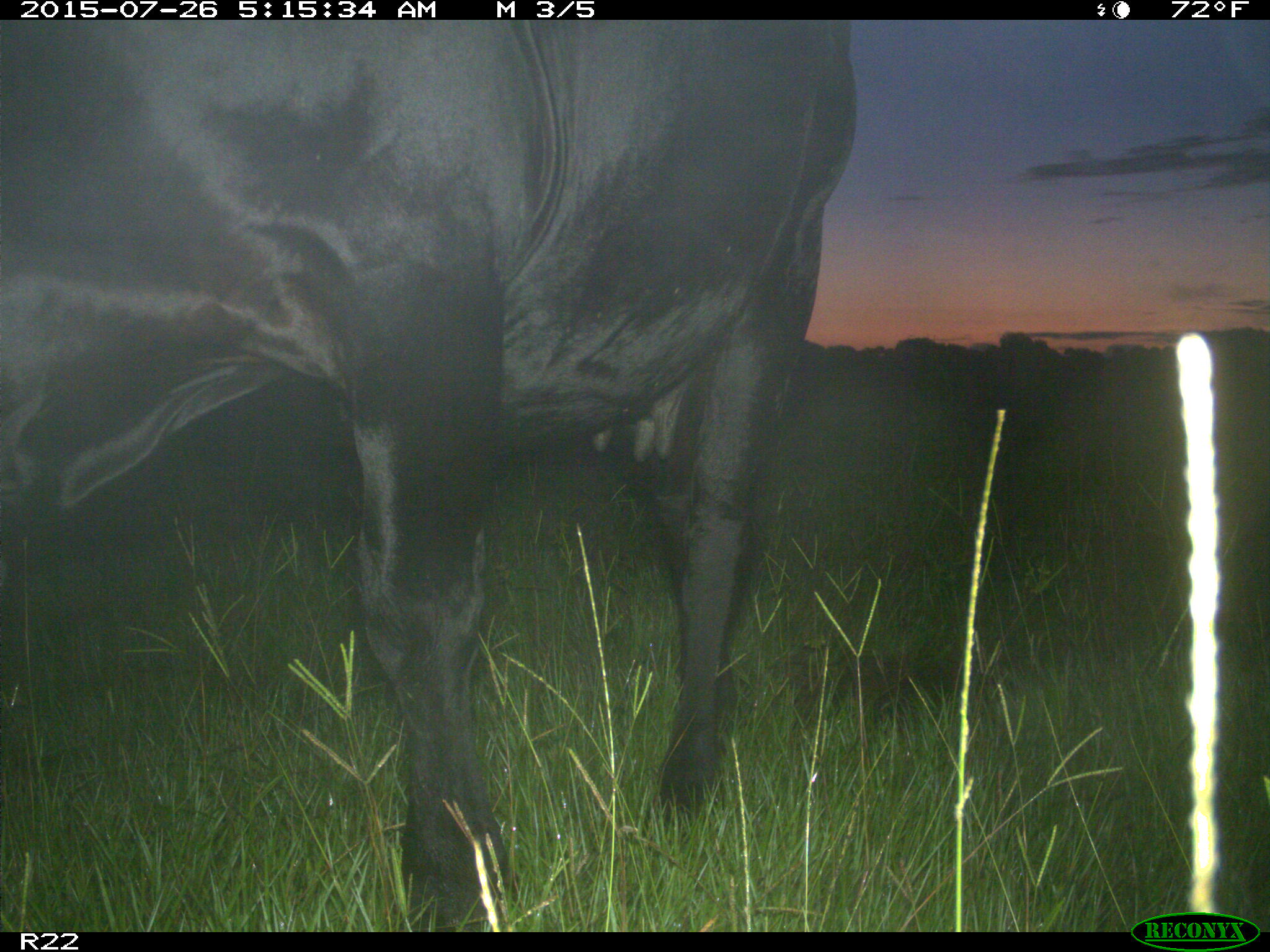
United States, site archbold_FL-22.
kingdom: Animalia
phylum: Chordata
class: Mammalia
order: Artiodactyla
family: Bovidae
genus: Bos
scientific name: Bos taurus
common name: domestic cow